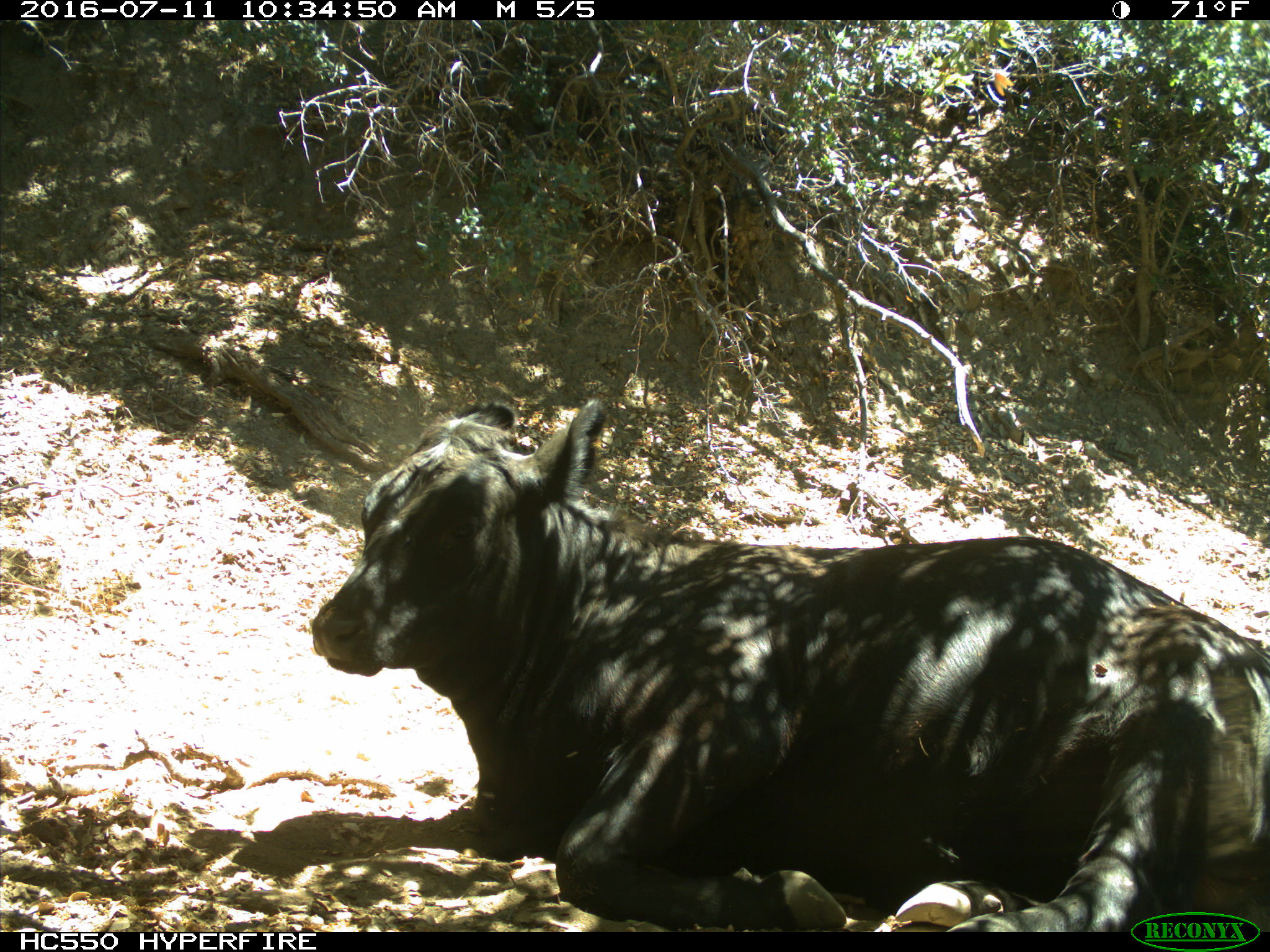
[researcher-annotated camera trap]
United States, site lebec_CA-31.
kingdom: Animalia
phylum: Chordata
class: Mammalia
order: Artiodactyla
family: Bovidae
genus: Bos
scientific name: Bos taurus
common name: domestic cow